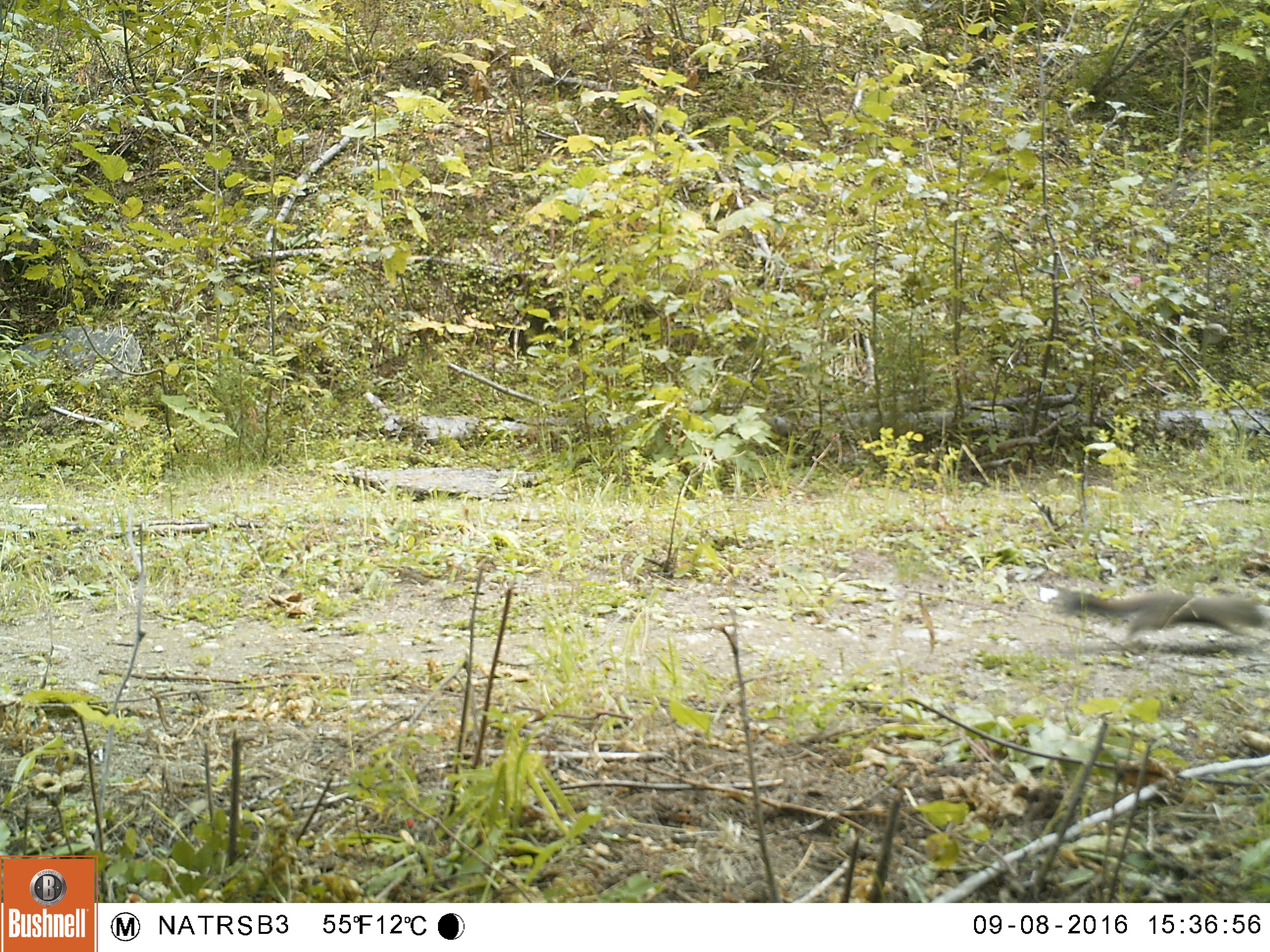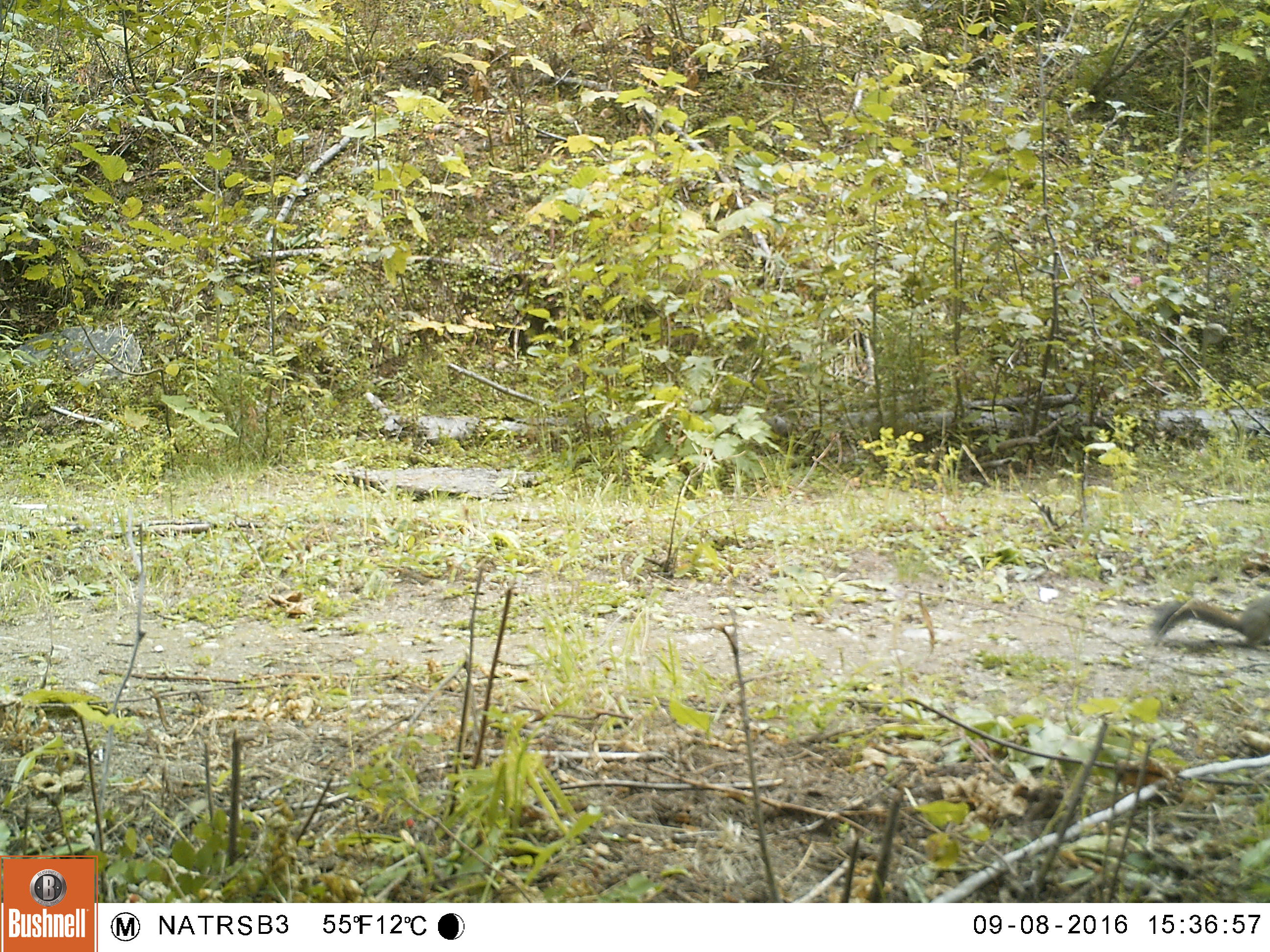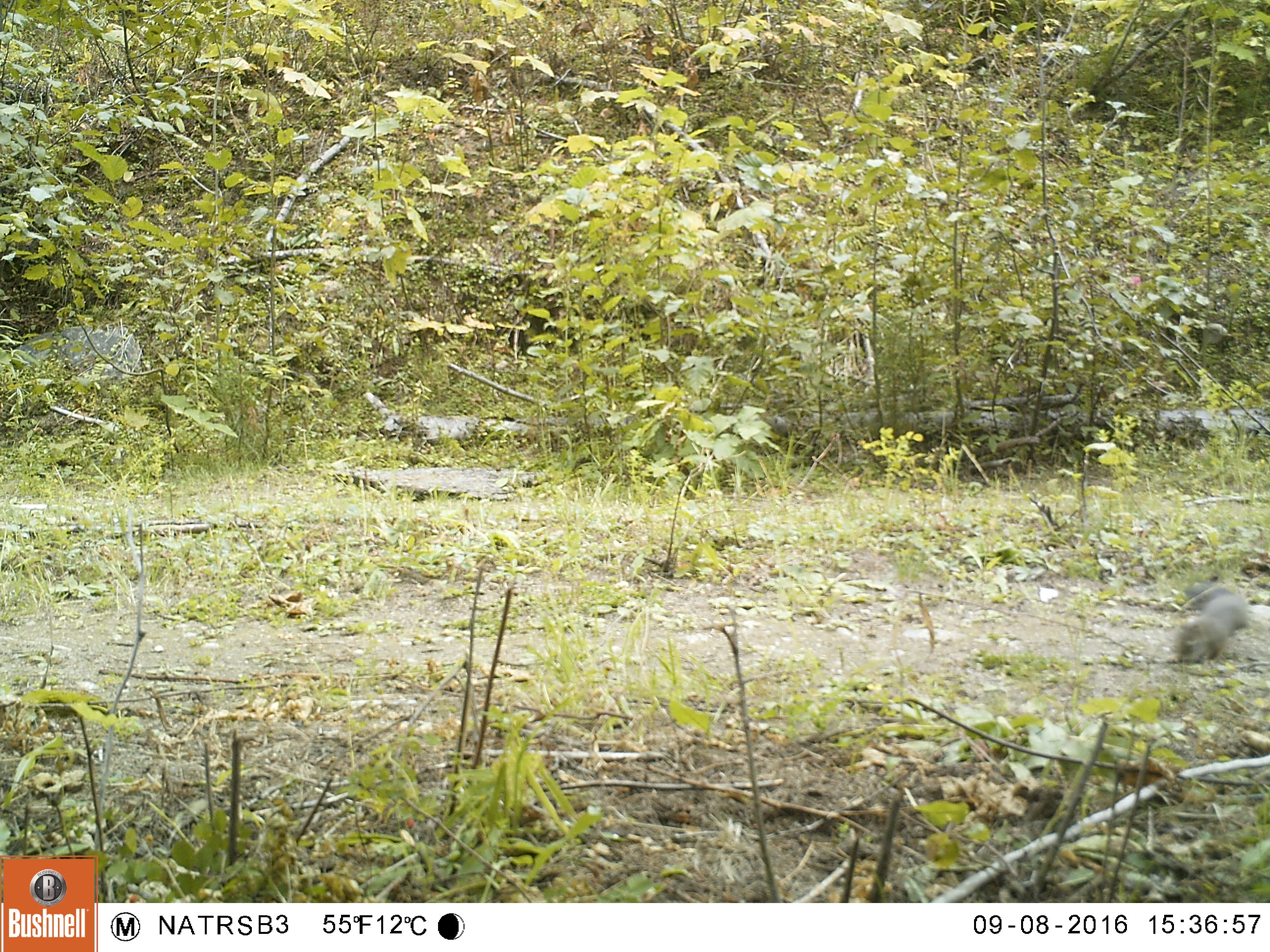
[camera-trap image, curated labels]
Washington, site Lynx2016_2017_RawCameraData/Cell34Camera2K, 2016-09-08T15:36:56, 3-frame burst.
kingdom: Animalia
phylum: Chordata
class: Mammalia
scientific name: Mammalia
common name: small mammal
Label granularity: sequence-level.